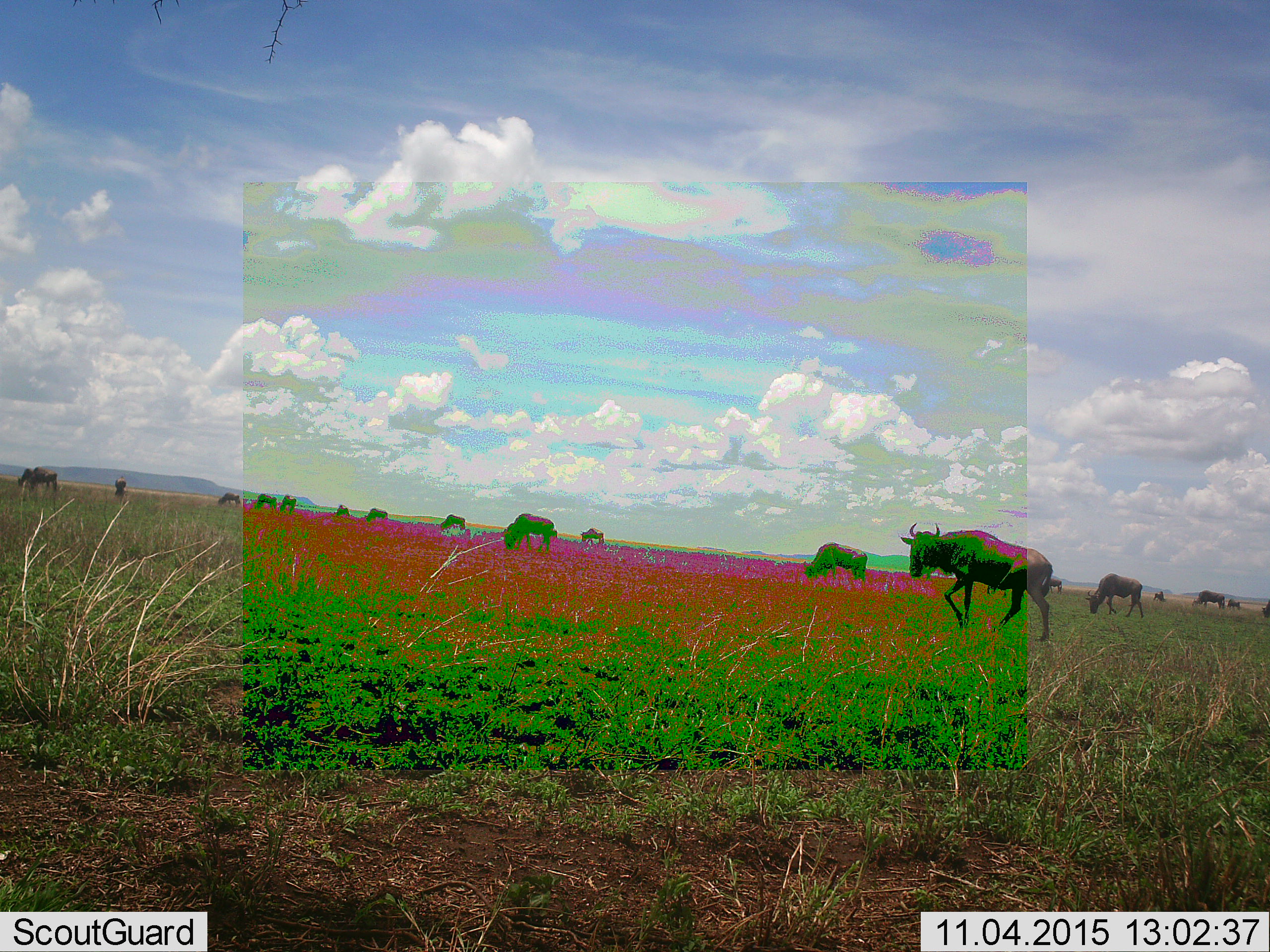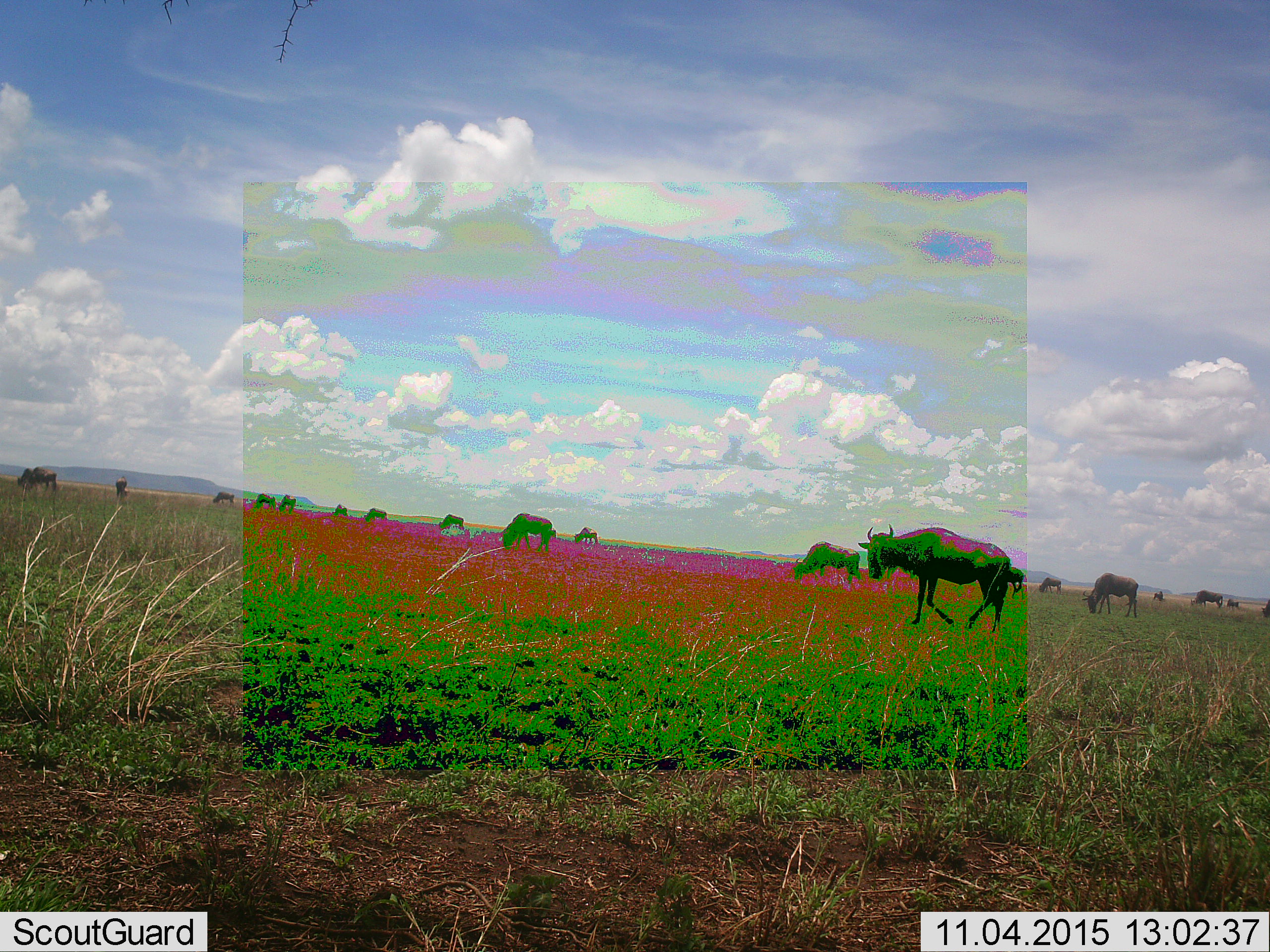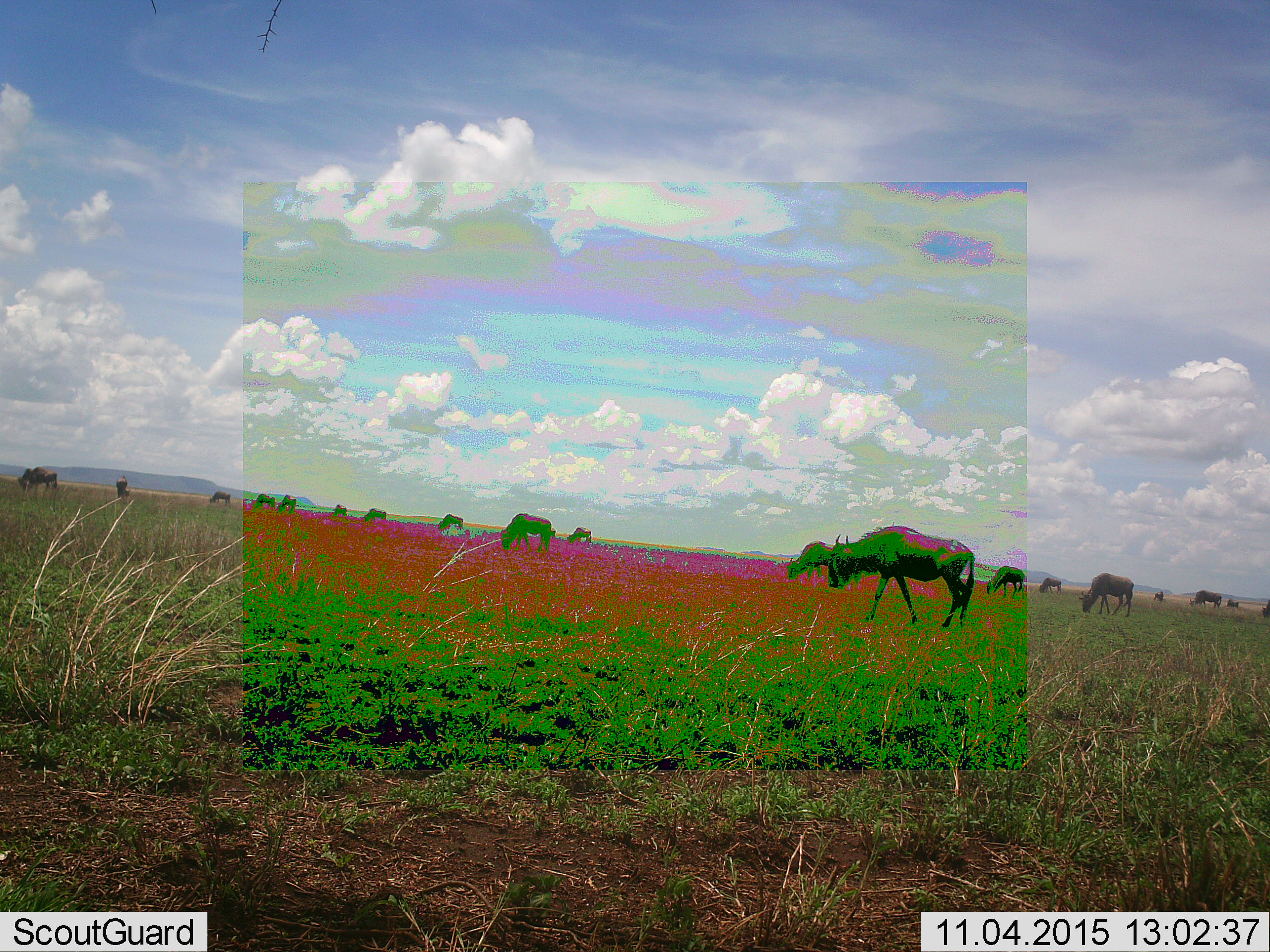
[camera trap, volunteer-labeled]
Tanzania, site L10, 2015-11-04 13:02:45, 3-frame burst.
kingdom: Animalia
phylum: Chordata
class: Mammalia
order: Artiodactyla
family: Bovidae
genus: Connochaetes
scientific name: Connochaetes taurinus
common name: blue wildebeest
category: wildebeest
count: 11-50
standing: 50%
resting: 0%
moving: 100%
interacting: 0%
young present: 0%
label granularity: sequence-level